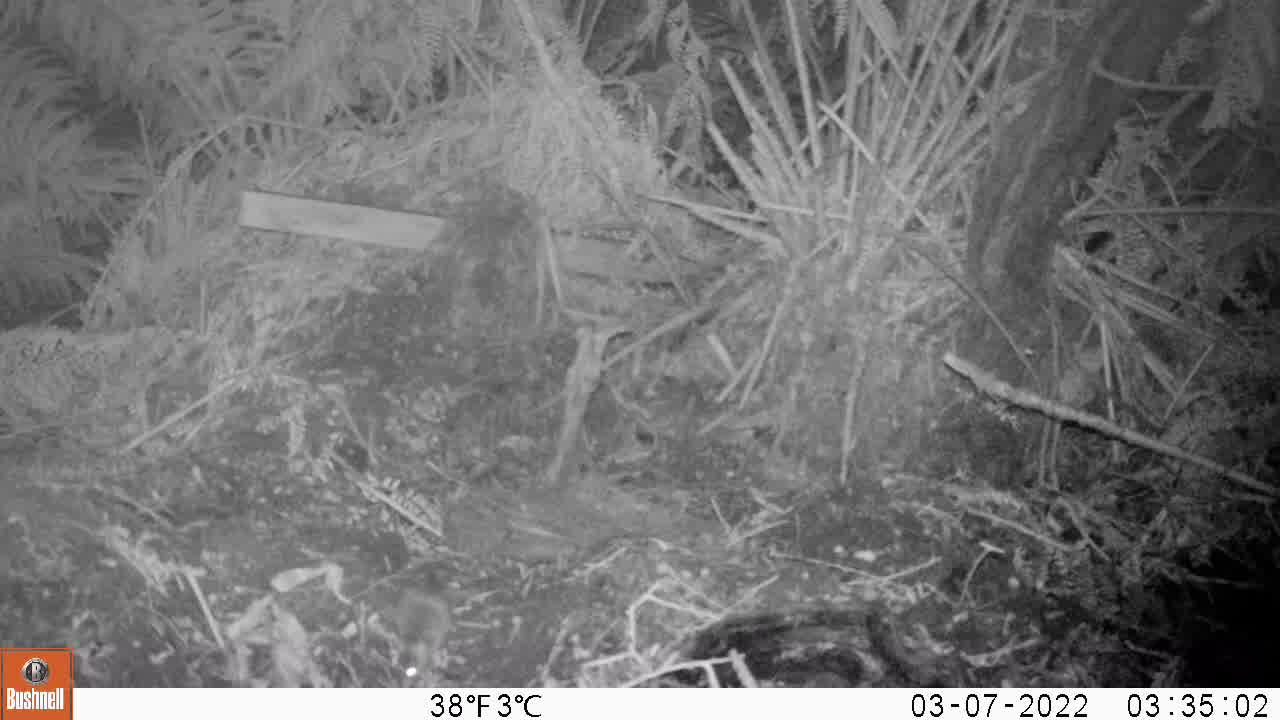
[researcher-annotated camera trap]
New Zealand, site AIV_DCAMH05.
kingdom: Animalia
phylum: Chordata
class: Mammalia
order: Rodentia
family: Muridae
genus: Mus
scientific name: Mus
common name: mouse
Mouse (Mus).